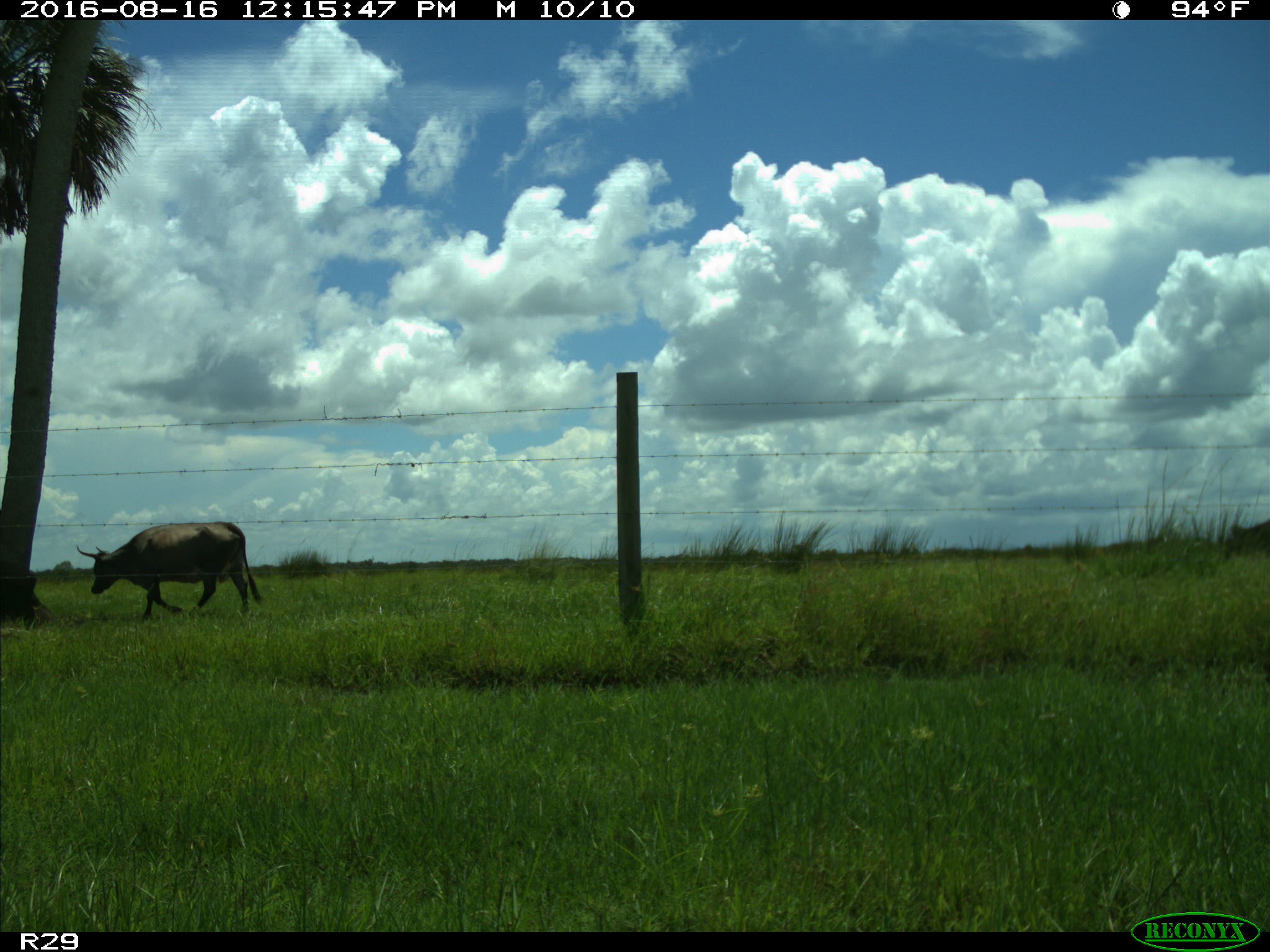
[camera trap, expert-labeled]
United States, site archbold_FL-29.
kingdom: Animalia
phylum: Chordata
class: Mammalia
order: Artiodactyla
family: Bovidae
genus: Bos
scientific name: Bos taurus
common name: domestic cow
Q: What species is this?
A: Bos taurus (domestic cow).